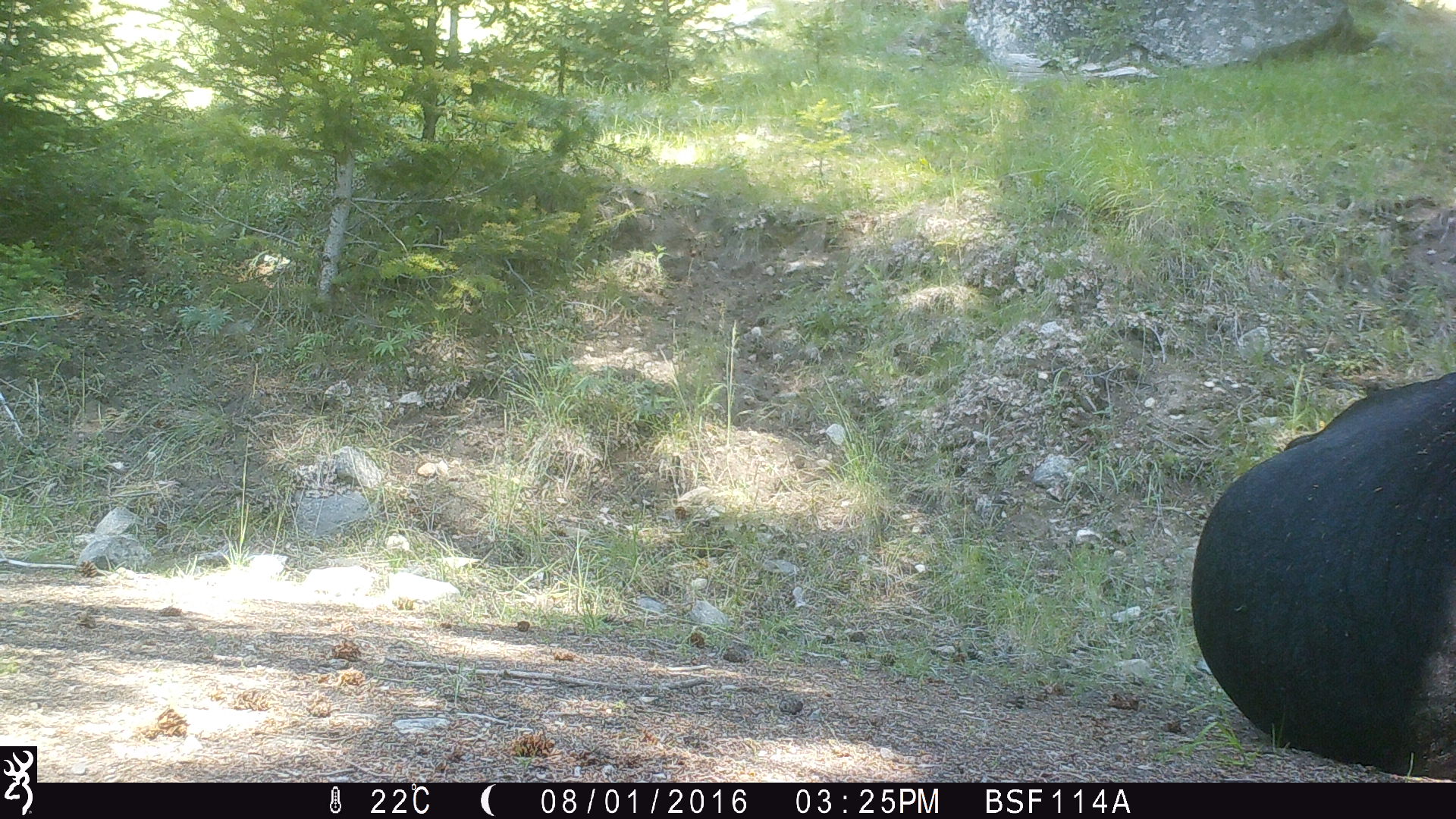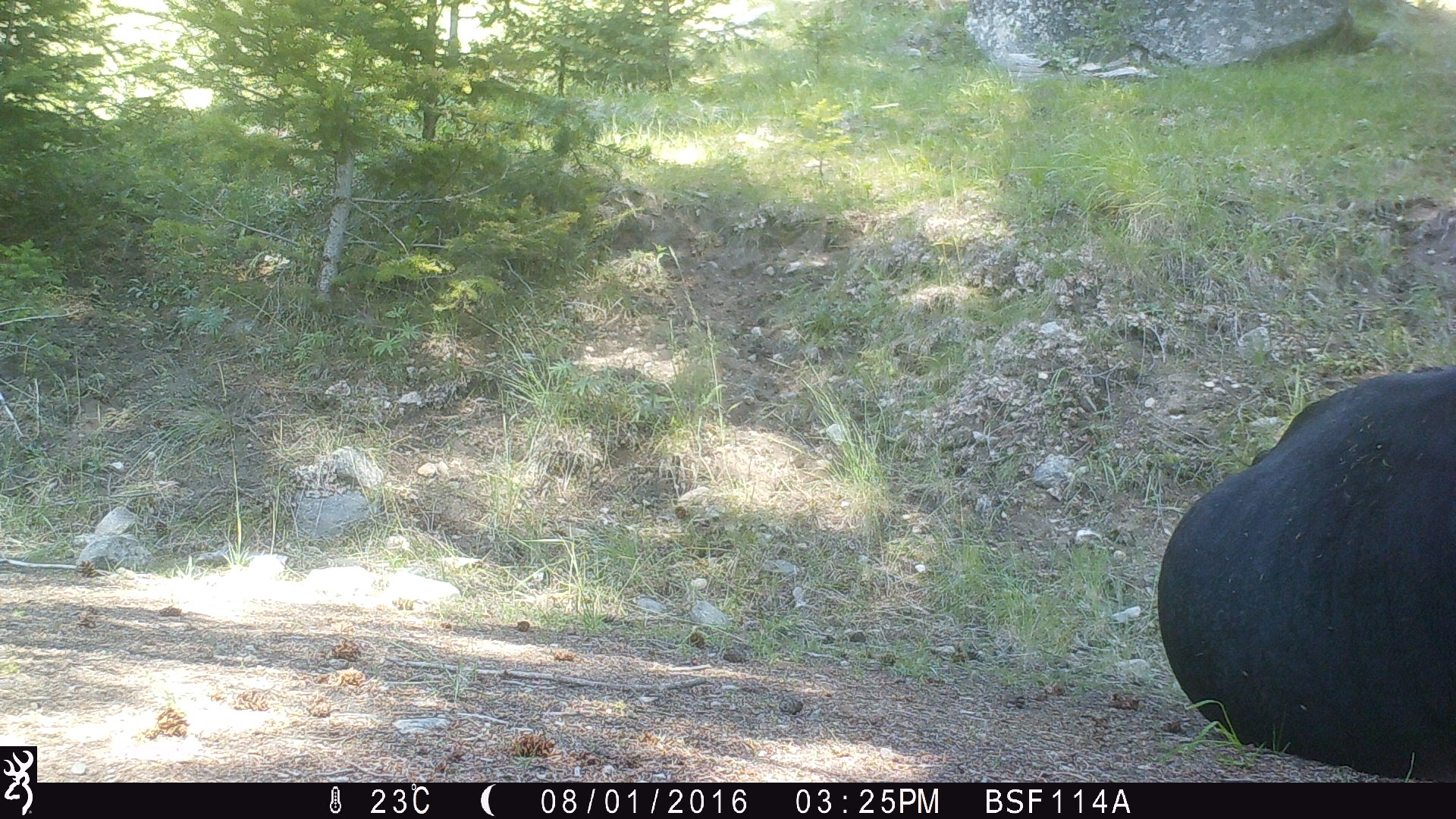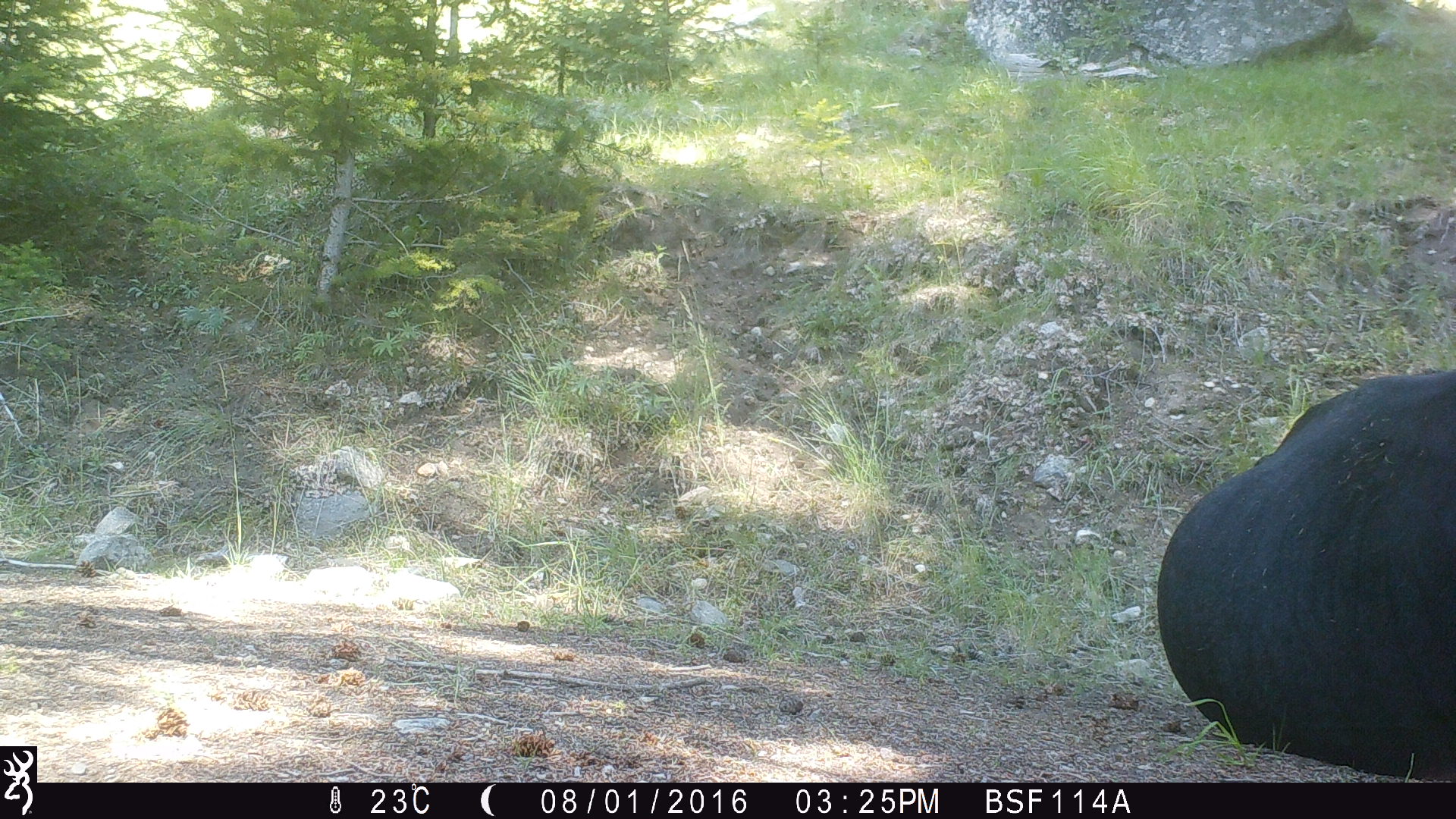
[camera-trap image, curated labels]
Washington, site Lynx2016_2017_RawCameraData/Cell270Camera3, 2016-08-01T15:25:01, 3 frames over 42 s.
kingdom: Animalia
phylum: Chordata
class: Mammalia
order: Artiodactyla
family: Bovidae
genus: Bos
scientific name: Bos taurus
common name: domestic cattle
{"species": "domestic cattle (Bos taurus)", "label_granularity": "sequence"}